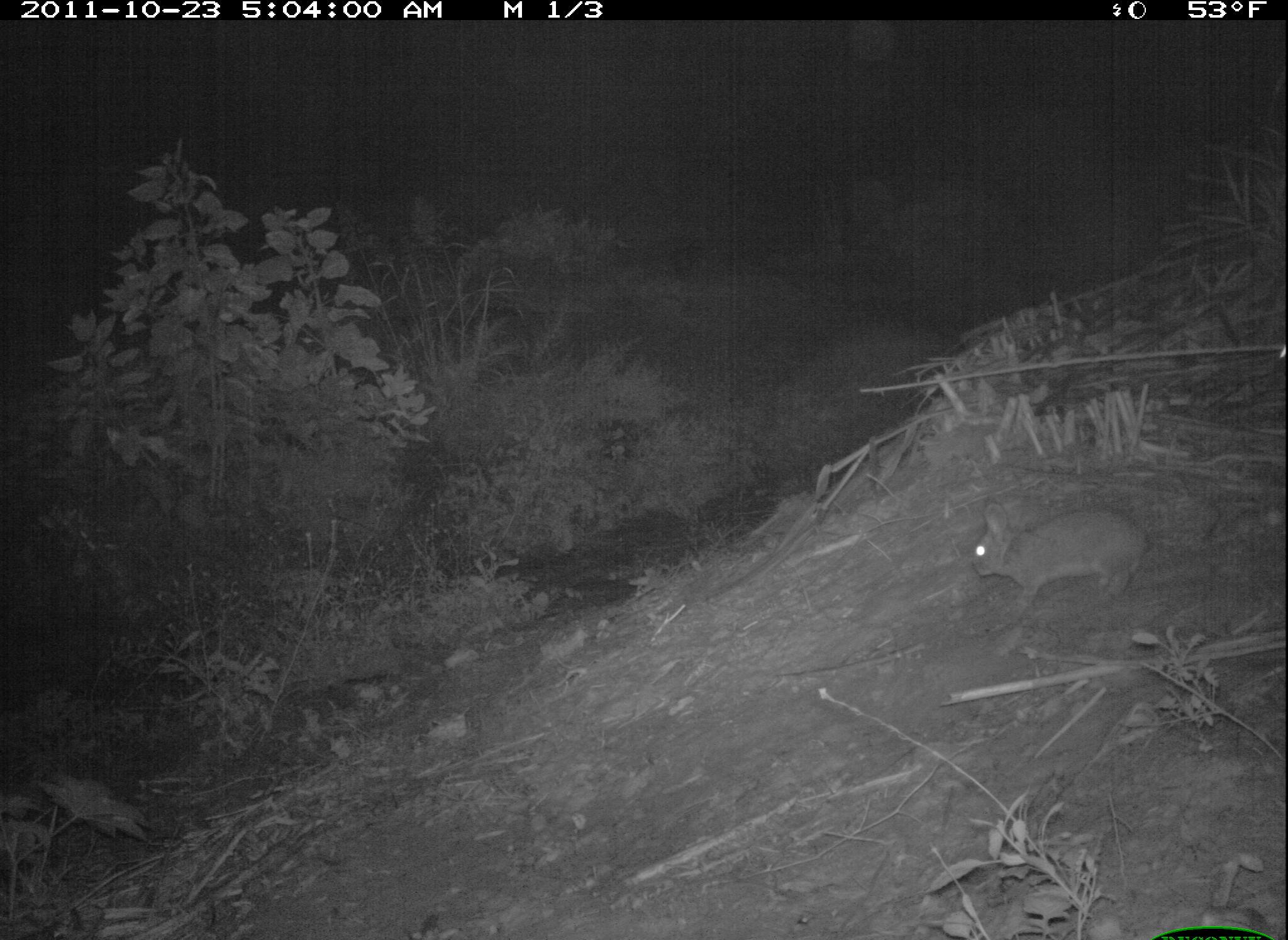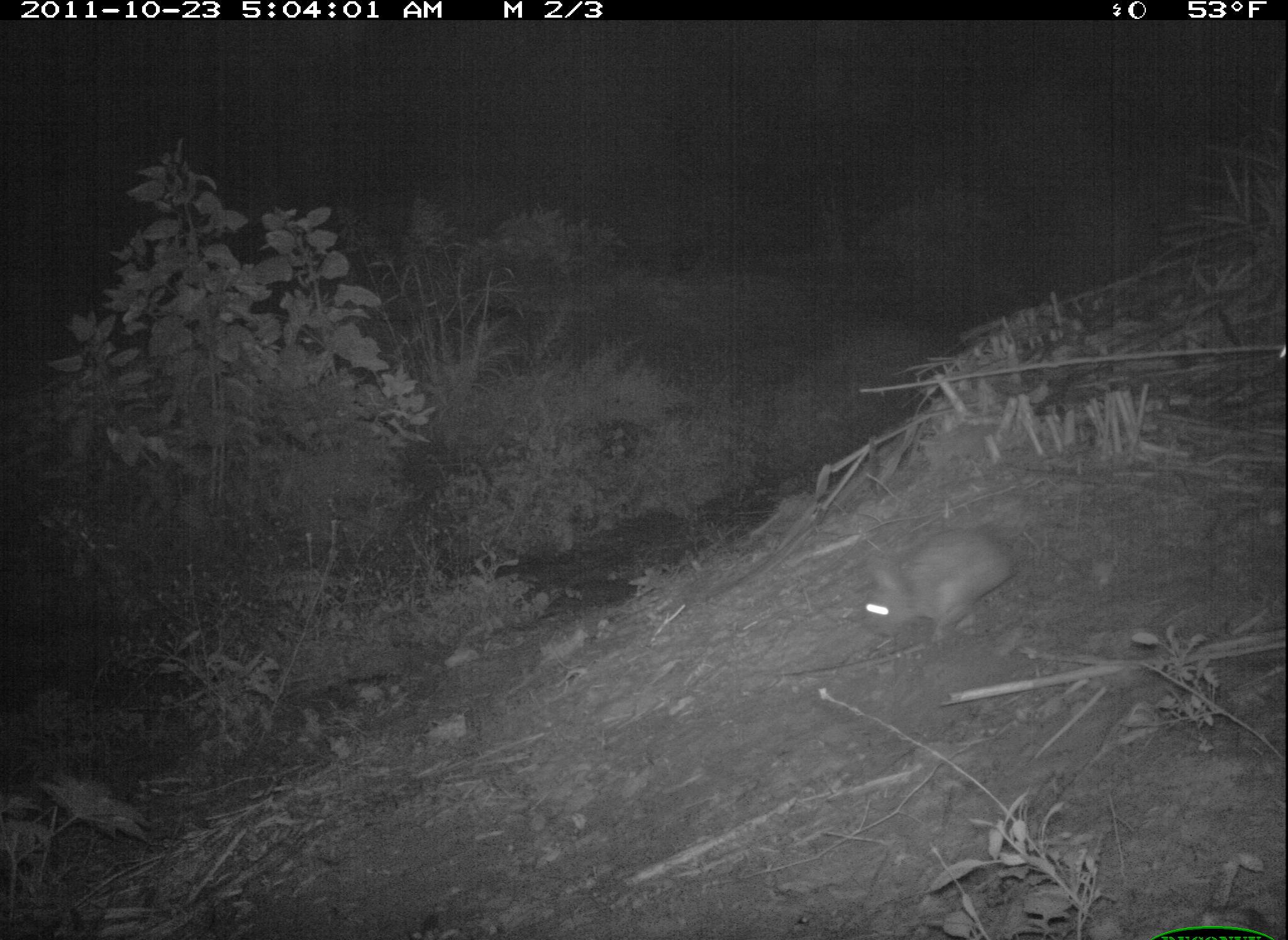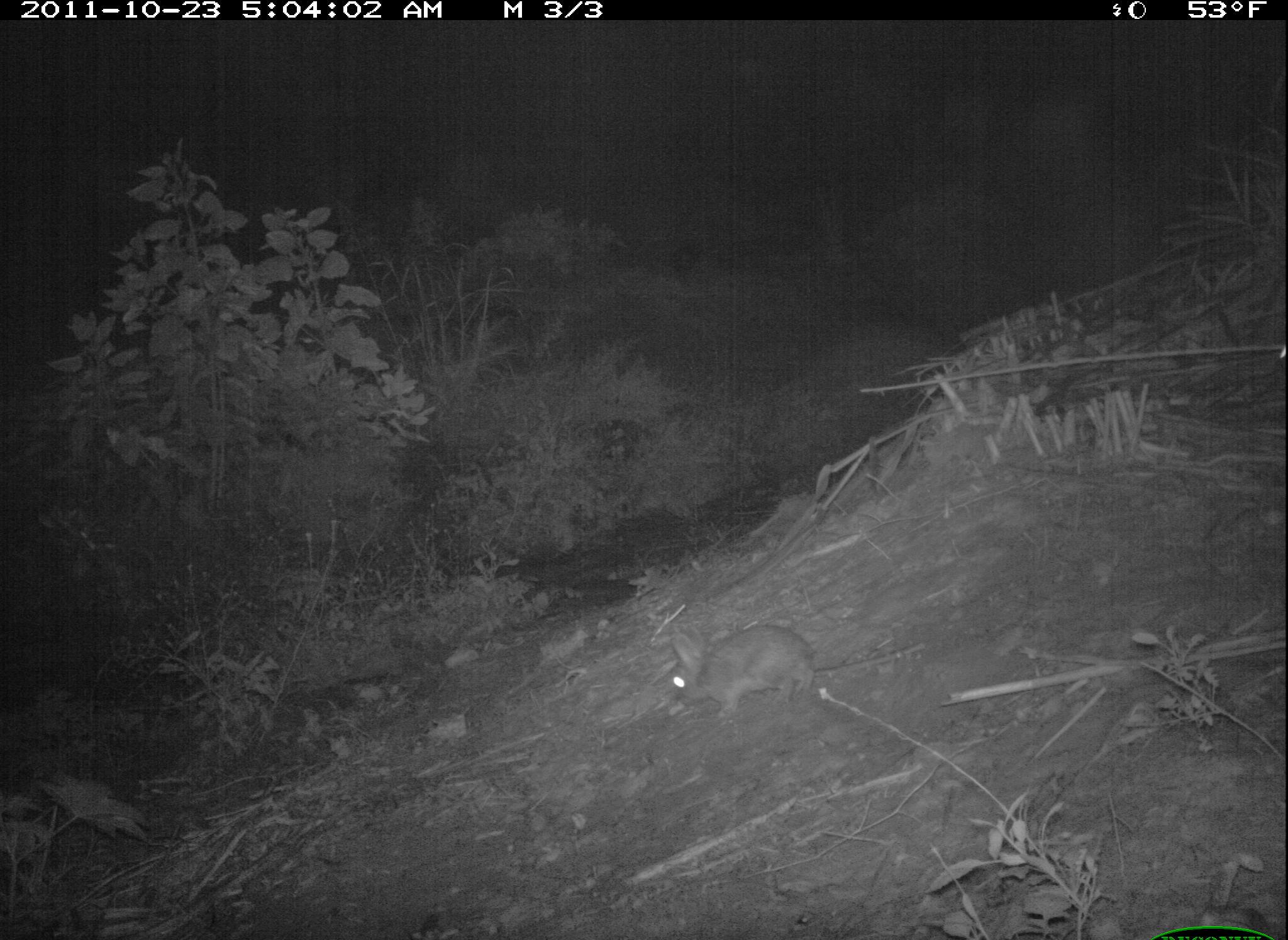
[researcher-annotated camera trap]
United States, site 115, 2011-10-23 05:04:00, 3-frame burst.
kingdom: Animalia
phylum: Chordata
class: Mammalia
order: Lagomorpha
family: Leporidae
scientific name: Leporidae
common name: rabbits and hares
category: rabbit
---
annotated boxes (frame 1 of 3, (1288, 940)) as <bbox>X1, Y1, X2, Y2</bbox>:
rabbit: <bbox>969, 496, 1156, 612</bbox>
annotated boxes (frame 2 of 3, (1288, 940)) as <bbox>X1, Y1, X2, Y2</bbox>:
rabbit: <bbox>831, 521, 1033, 644</bbox>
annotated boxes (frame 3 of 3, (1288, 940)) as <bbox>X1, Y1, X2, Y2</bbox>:
rabbit: <bbox>650, 607, 836, 734</bbox>